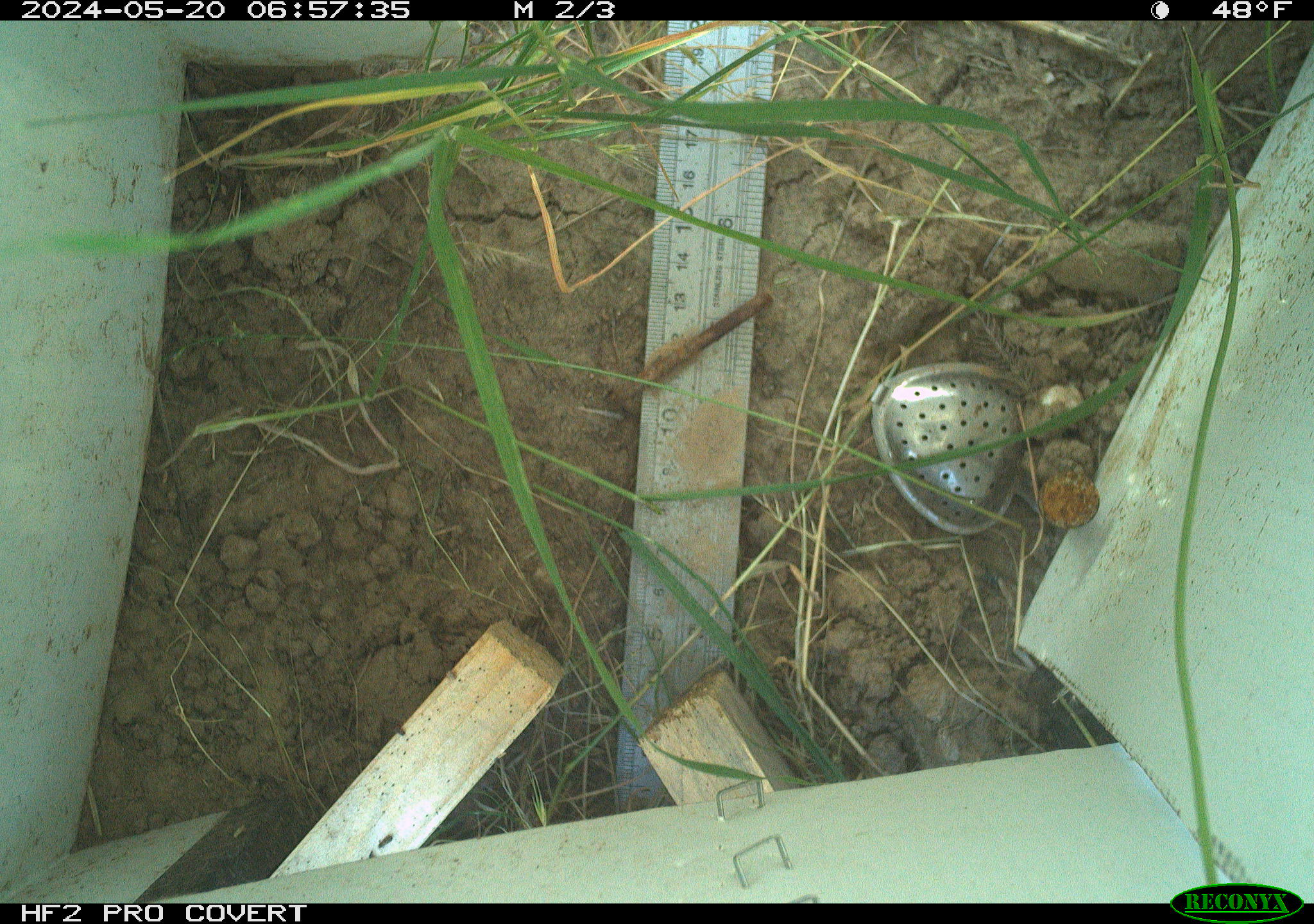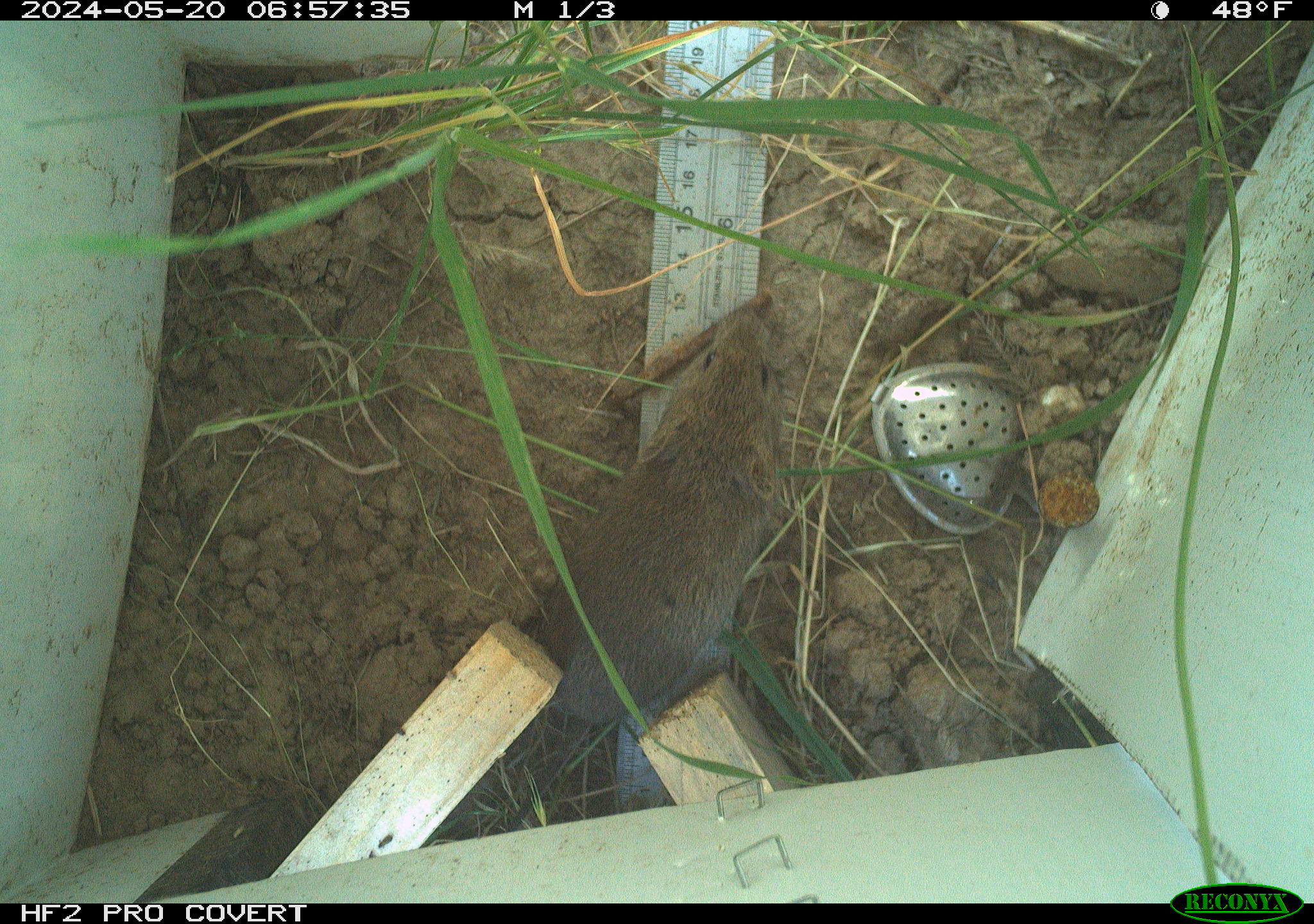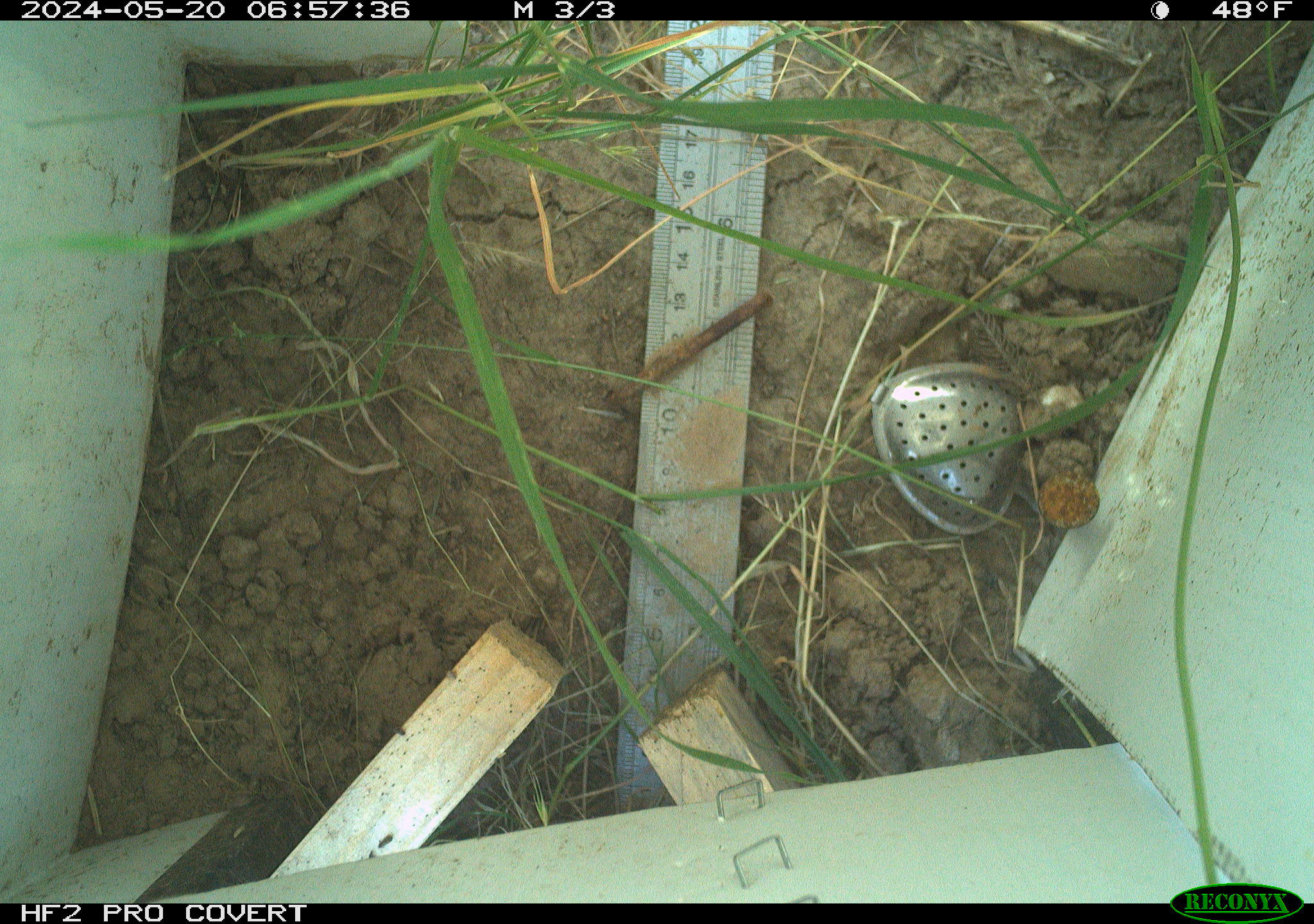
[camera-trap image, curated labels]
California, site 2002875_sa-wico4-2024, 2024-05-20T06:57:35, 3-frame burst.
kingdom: Animalia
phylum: Chordata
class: Mammalia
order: Rodentia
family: Cricetidae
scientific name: Arvicolinae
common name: voles, lemmings, and muskrats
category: arvicolinae subfamily